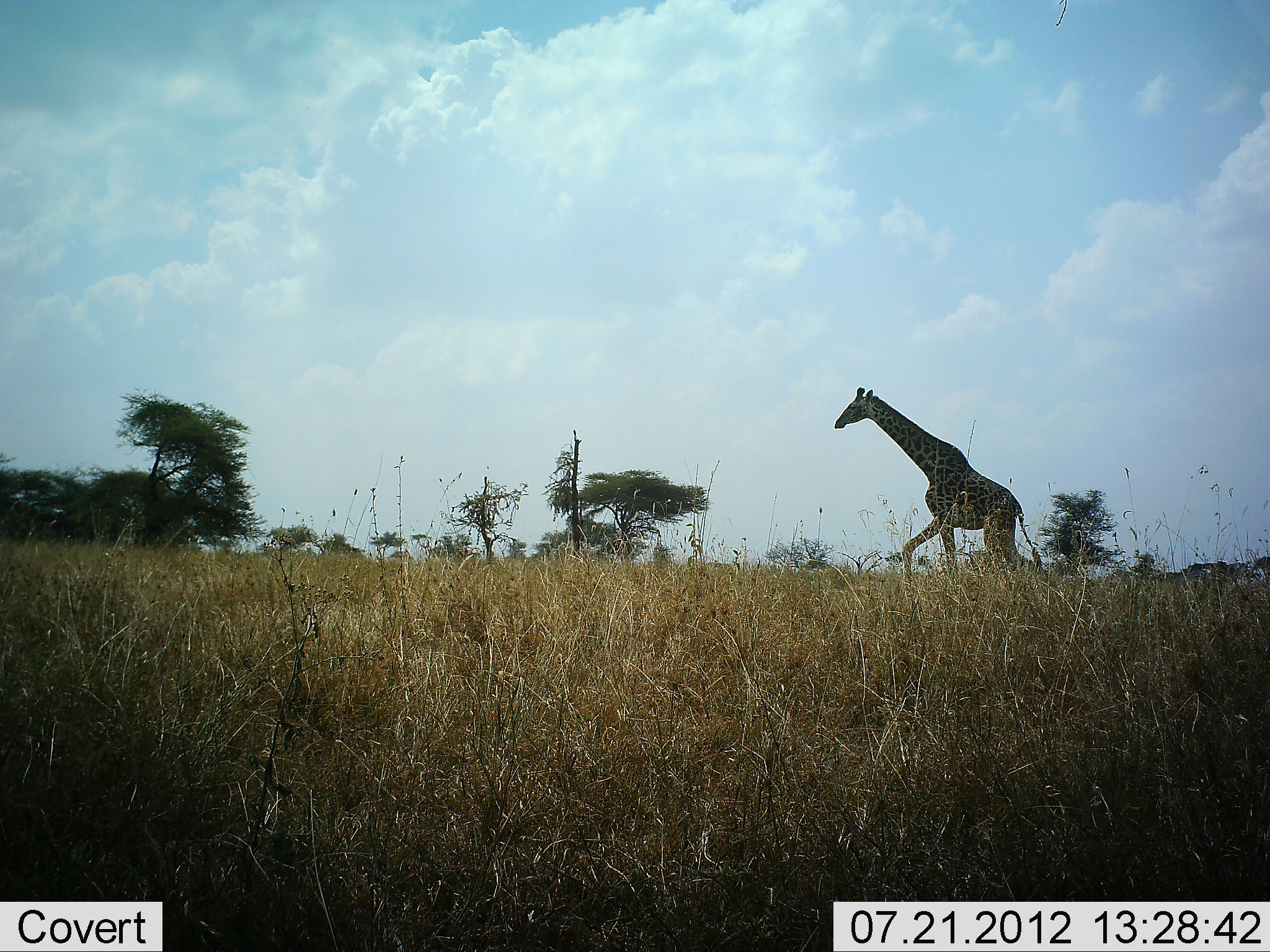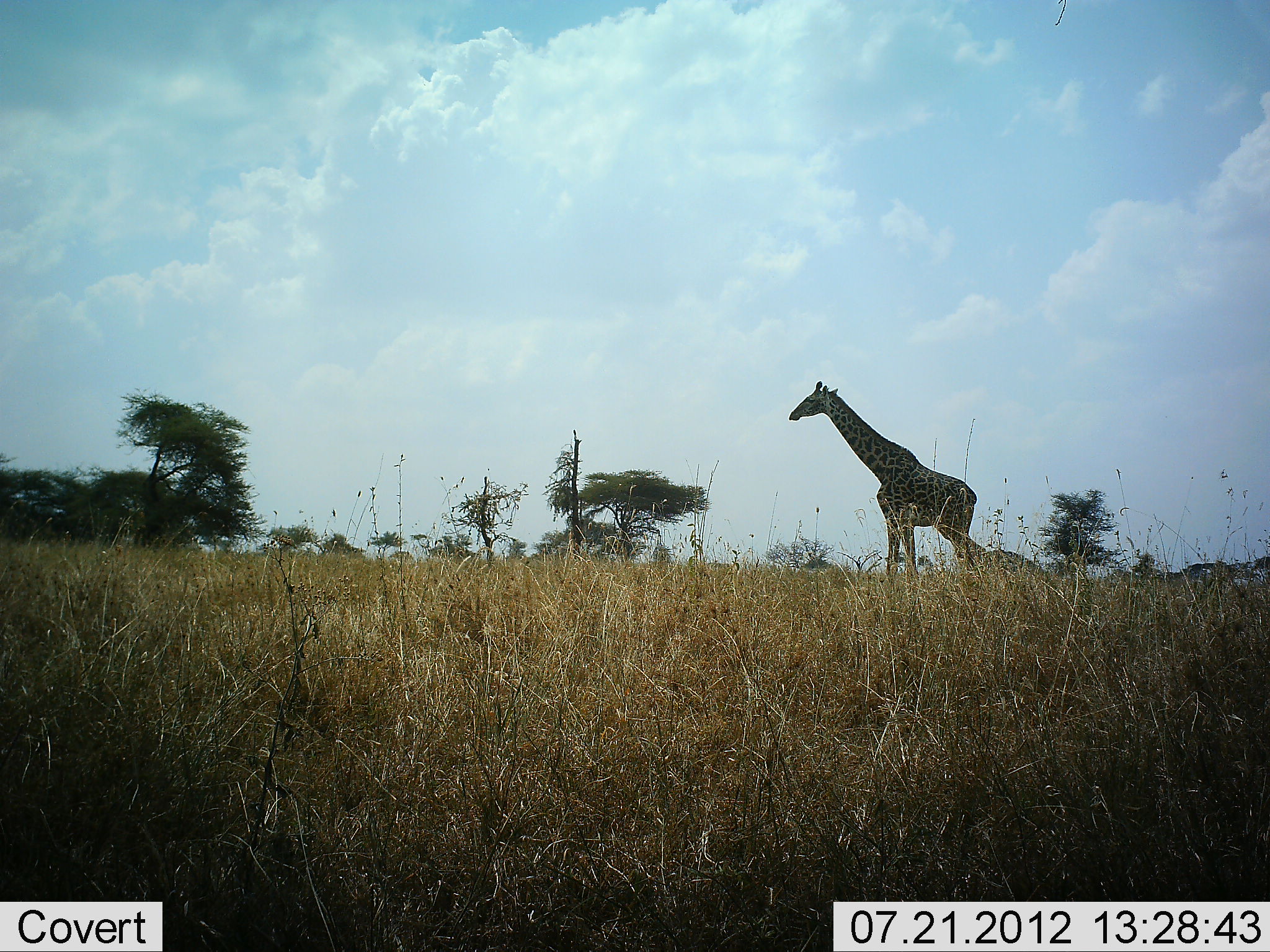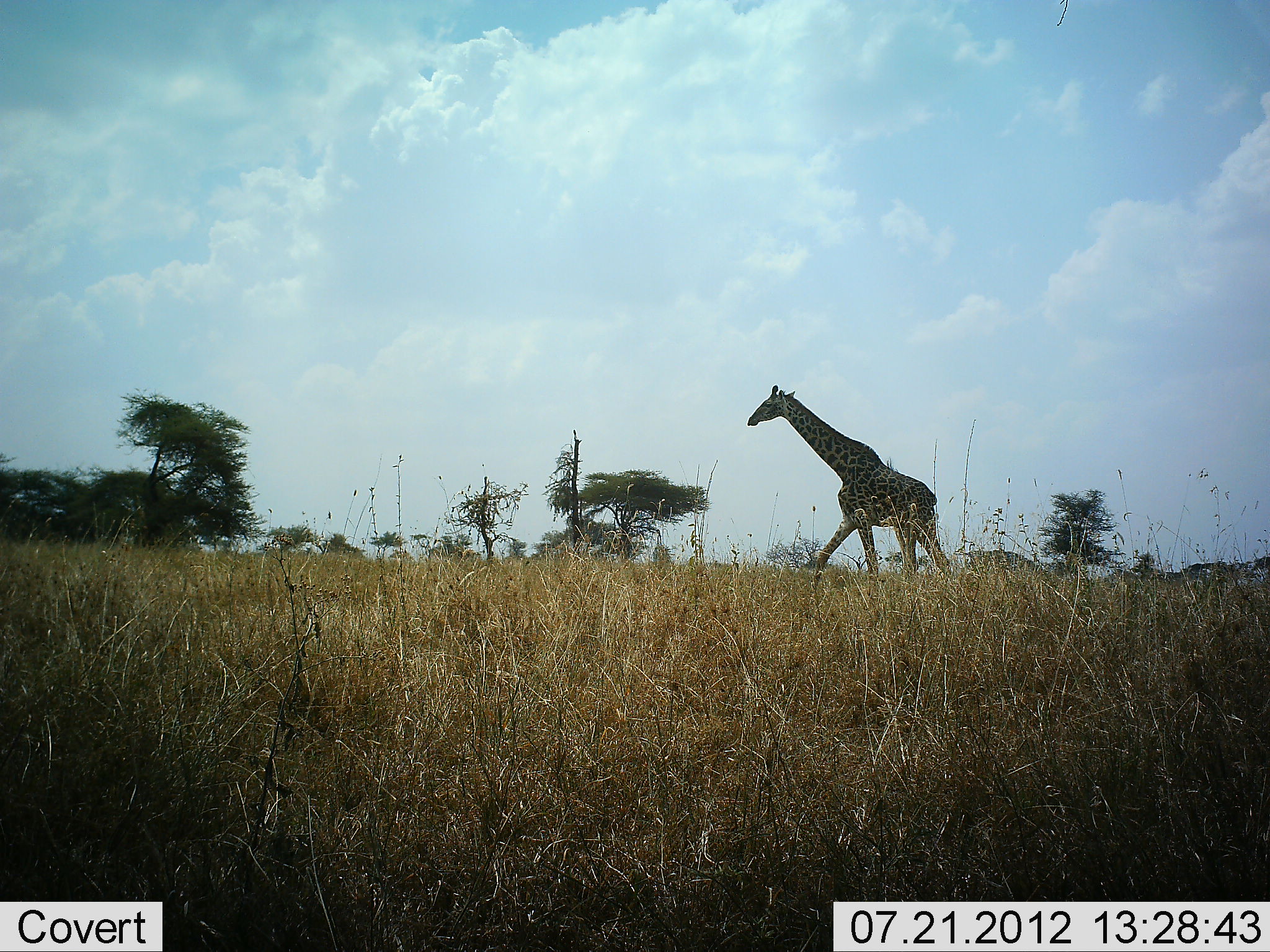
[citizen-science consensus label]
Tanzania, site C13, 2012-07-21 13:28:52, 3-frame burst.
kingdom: Animalia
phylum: Chordata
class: Mammalia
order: Artiodactyla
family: Giraffidae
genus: Giraffa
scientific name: Giraffa camelopardalis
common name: giraffe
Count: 1.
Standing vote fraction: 10%.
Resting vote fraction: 0%.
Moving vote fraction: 90%.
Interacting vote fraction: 0%.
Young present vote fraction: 0%.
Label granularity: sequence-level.